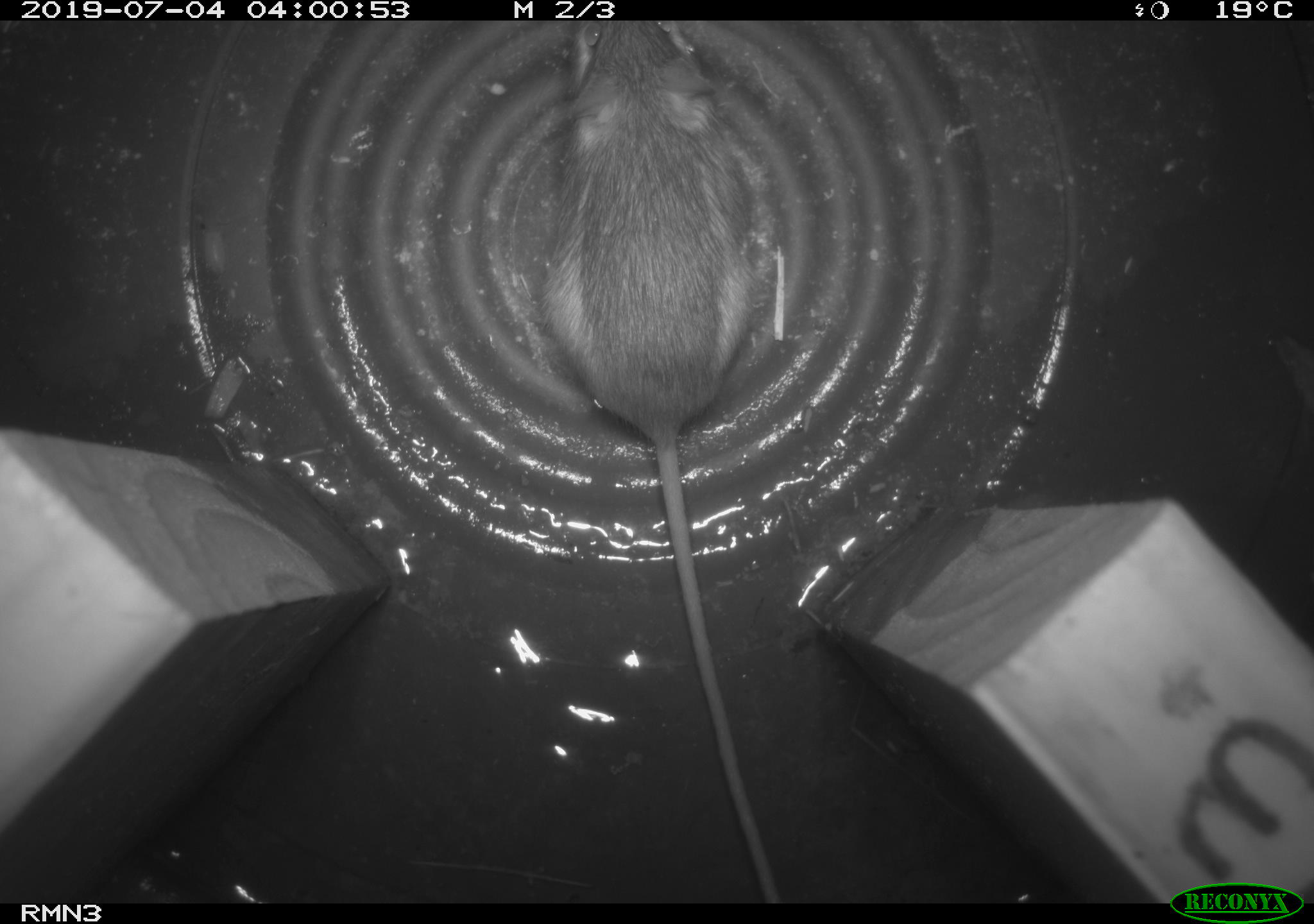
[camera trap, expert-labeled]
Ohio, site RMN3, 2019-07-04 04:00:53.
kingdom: Animalia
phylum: Chordata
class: Mammalia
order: Rodentia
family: Zapodidae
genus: Napaeozapus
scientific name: Napaeozapus insignis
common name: woodland jumping mouse